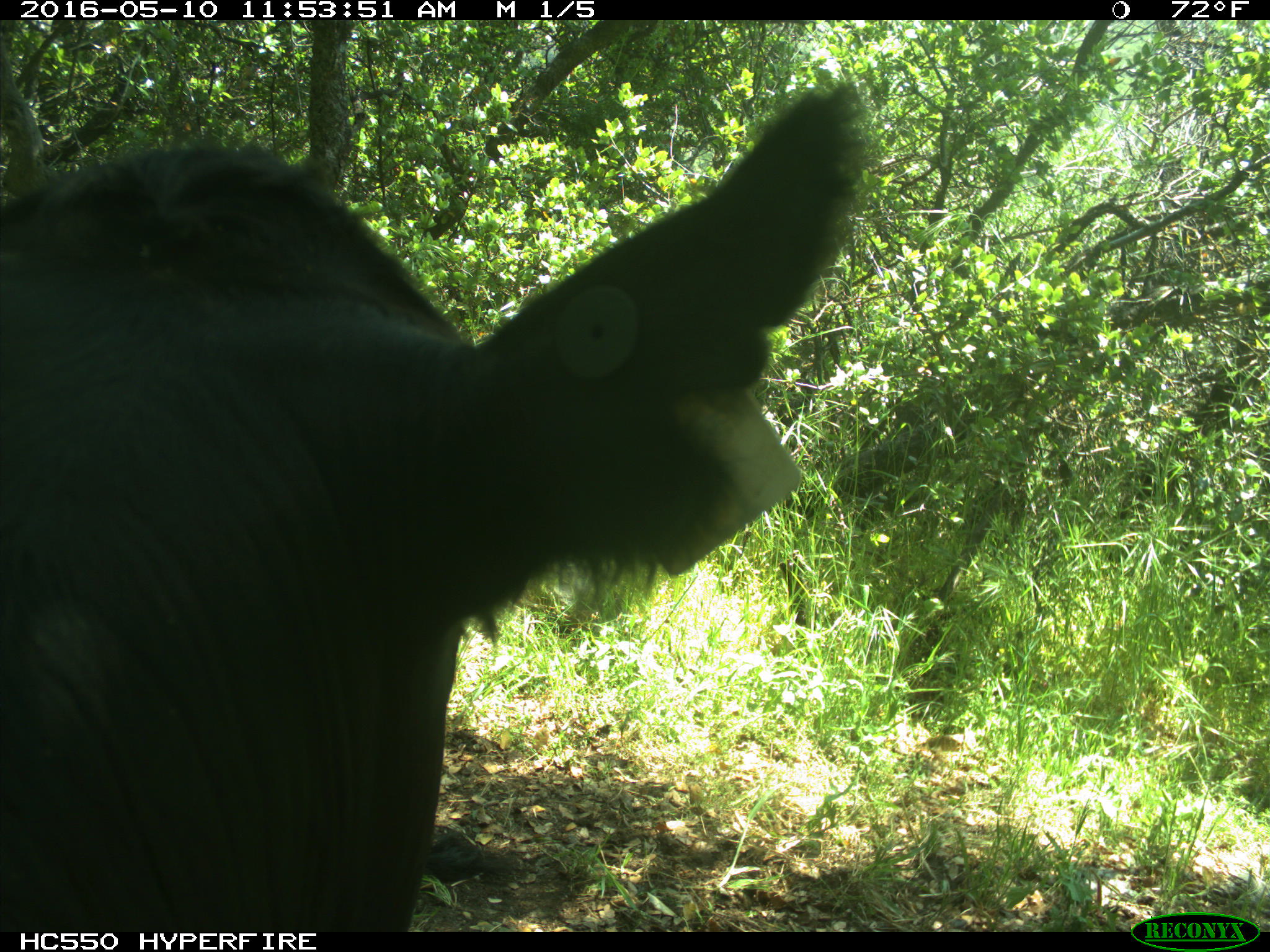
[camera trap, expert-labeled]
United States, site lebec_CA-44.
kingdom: Animalia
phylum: Chordata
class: Mammalia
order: Artiodactyla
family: Bovidae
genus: Bos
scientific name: Bos taurus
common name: domestic cow